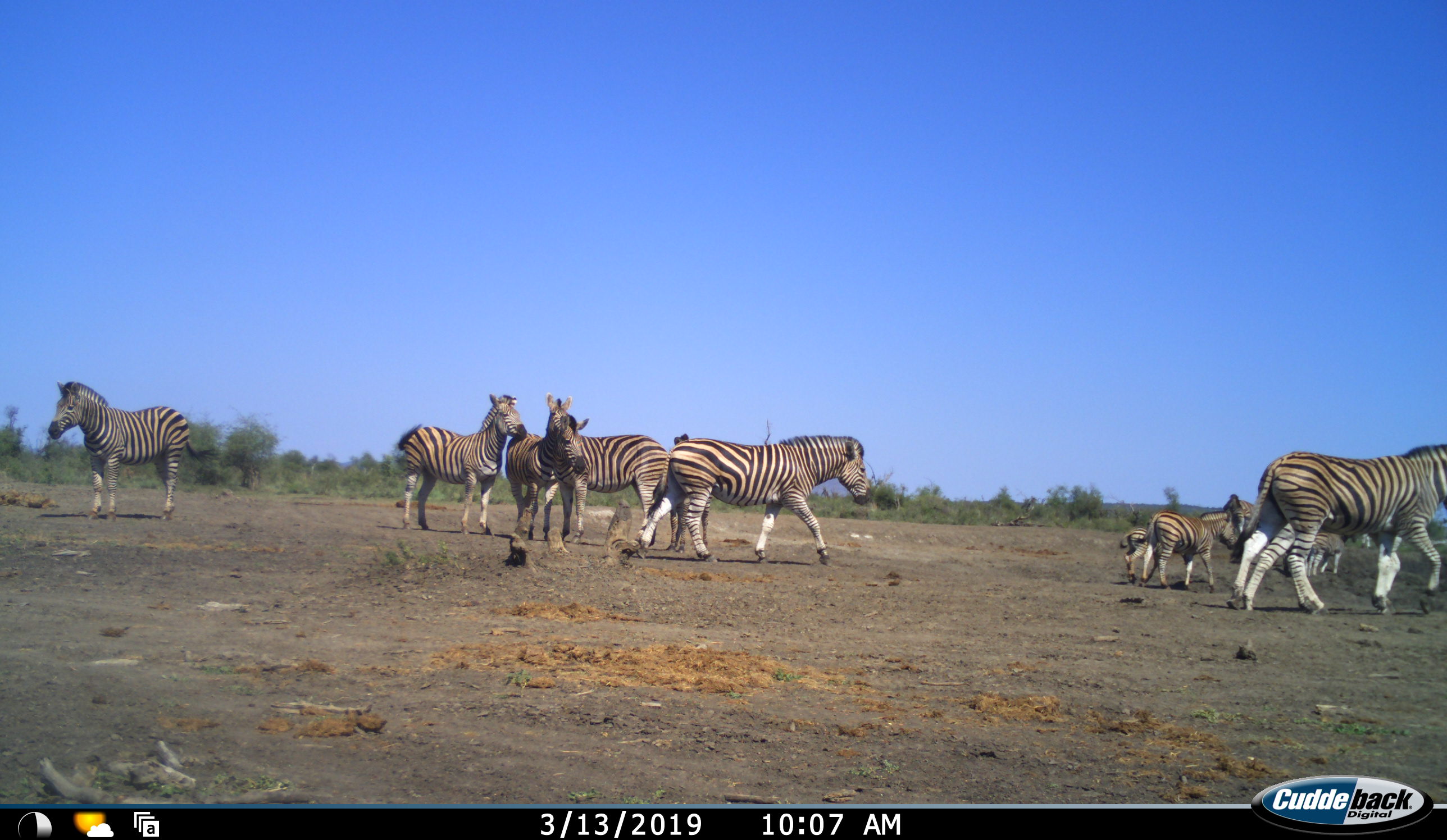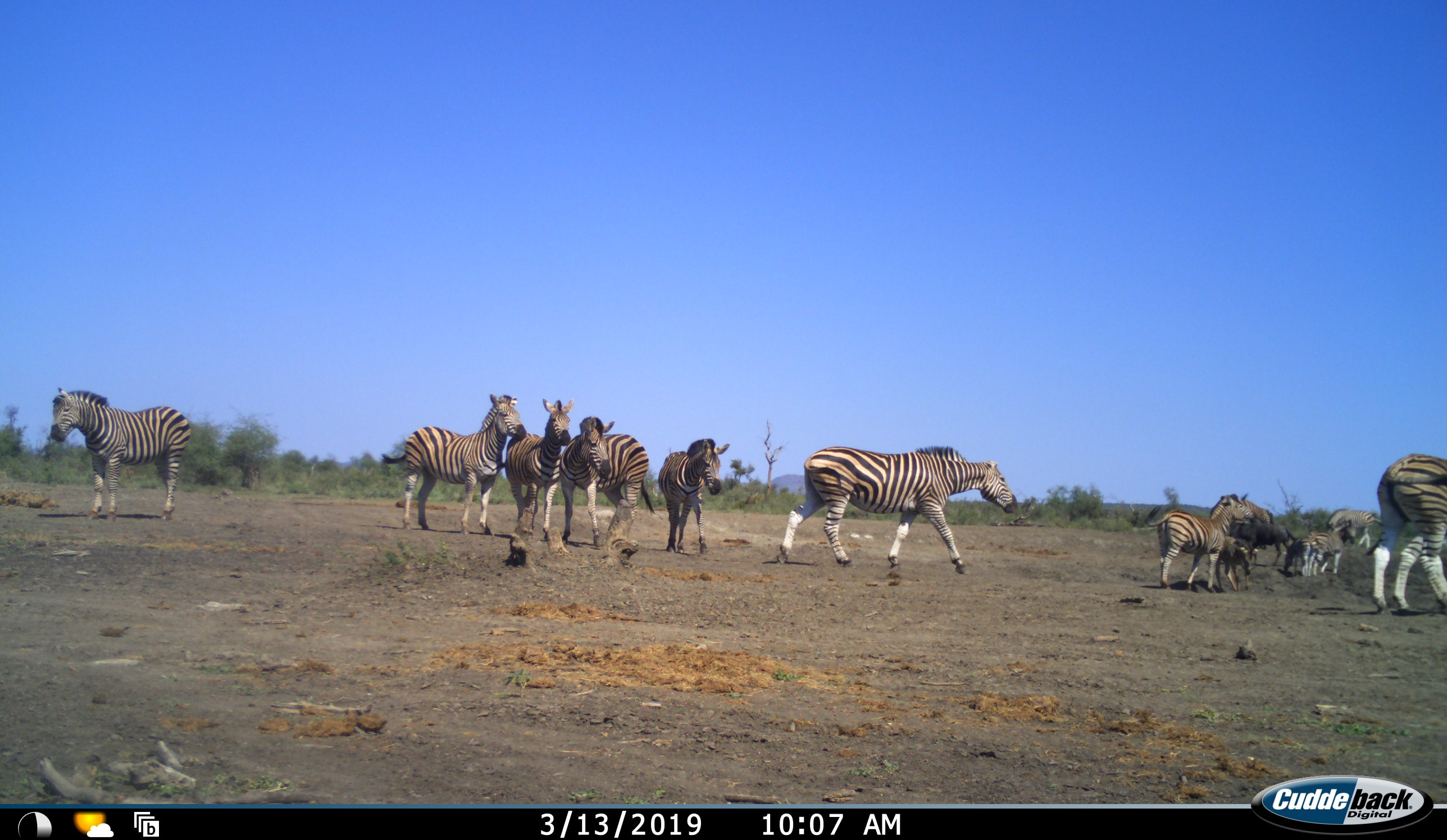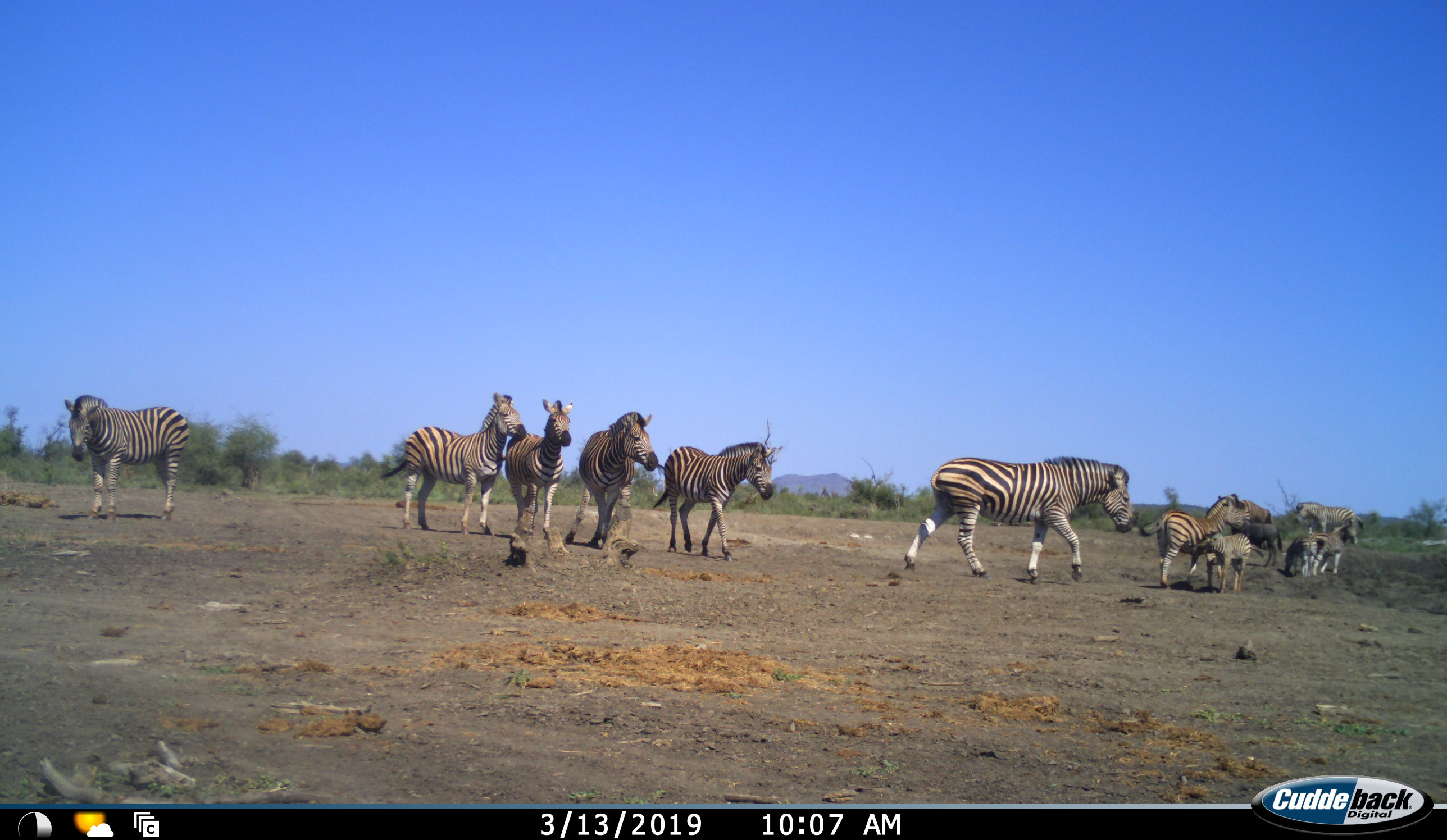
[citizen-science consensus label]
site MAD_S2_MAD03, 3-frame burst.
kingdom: Animalia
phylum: Chordata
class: Mammalia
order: Perissodactyla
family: Equidae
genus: Equus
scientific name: Equus quagga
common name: plains zebra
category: zebraplains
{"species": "zebraplains (plains zebra) (Equus quagga)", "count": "11-50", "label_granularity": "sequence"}